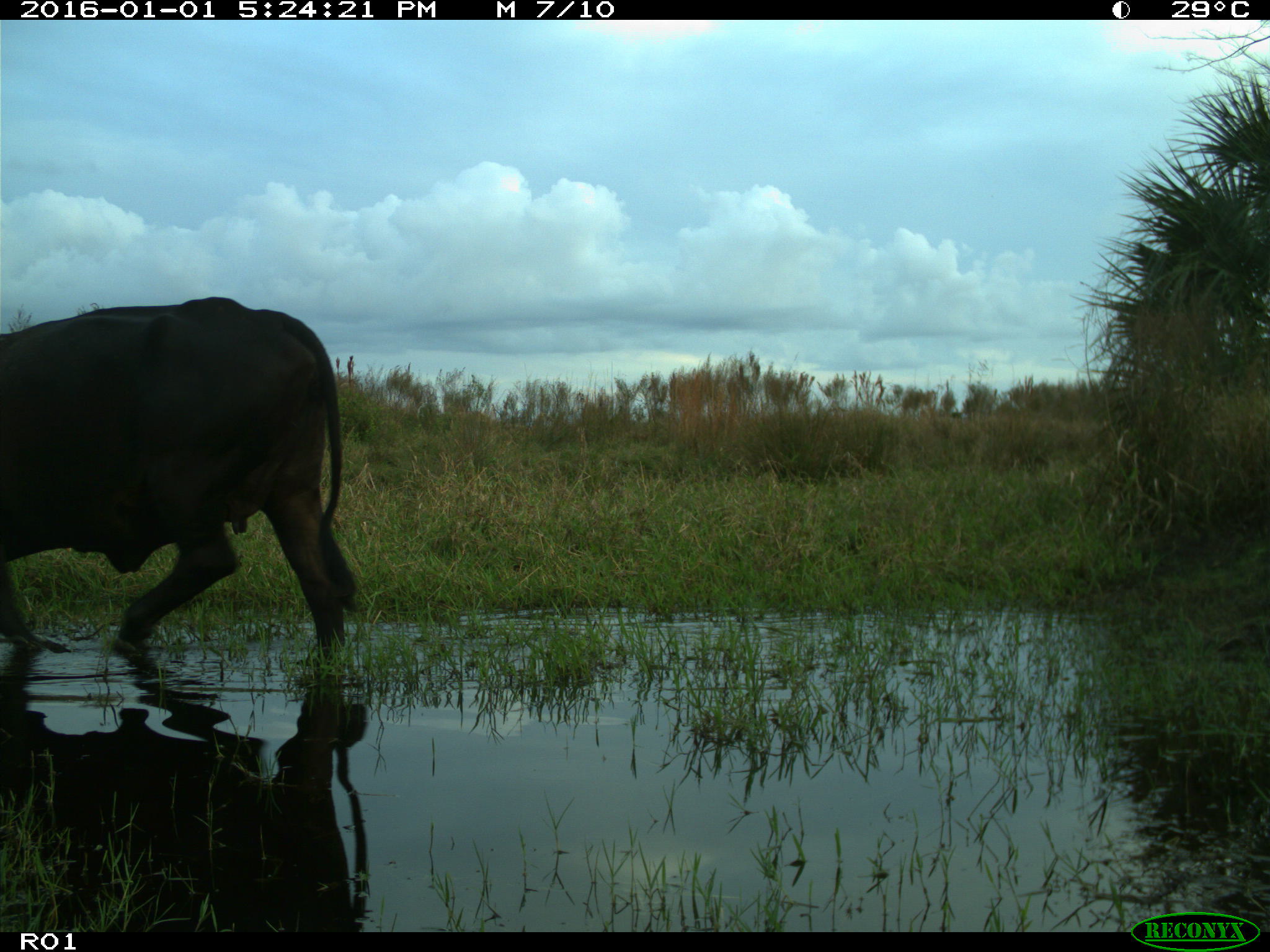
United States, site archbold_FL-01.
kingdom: Animalia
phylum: Chordata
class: Mammalia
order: Artiodactyla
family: Bovidae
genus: Bos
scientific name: Bos taurus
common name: domestic cow